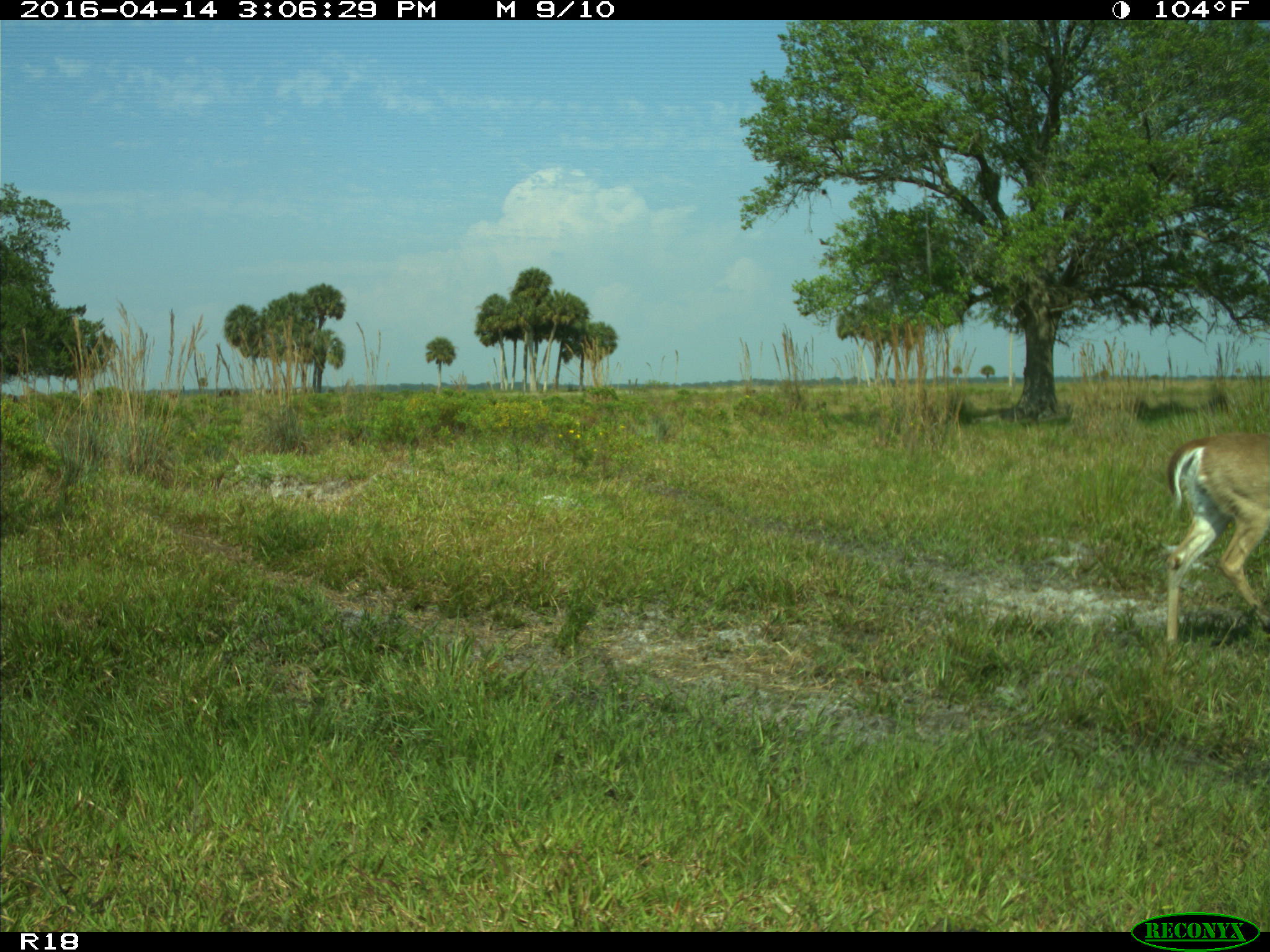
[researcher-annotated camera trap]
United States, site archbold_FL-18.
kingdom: Animalia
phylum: Chordata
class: Mammalia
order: Artiodactyla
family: Bovidae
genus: Bos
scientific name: Bos taurus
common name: domestic cow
Bos taurus (domestic cow).